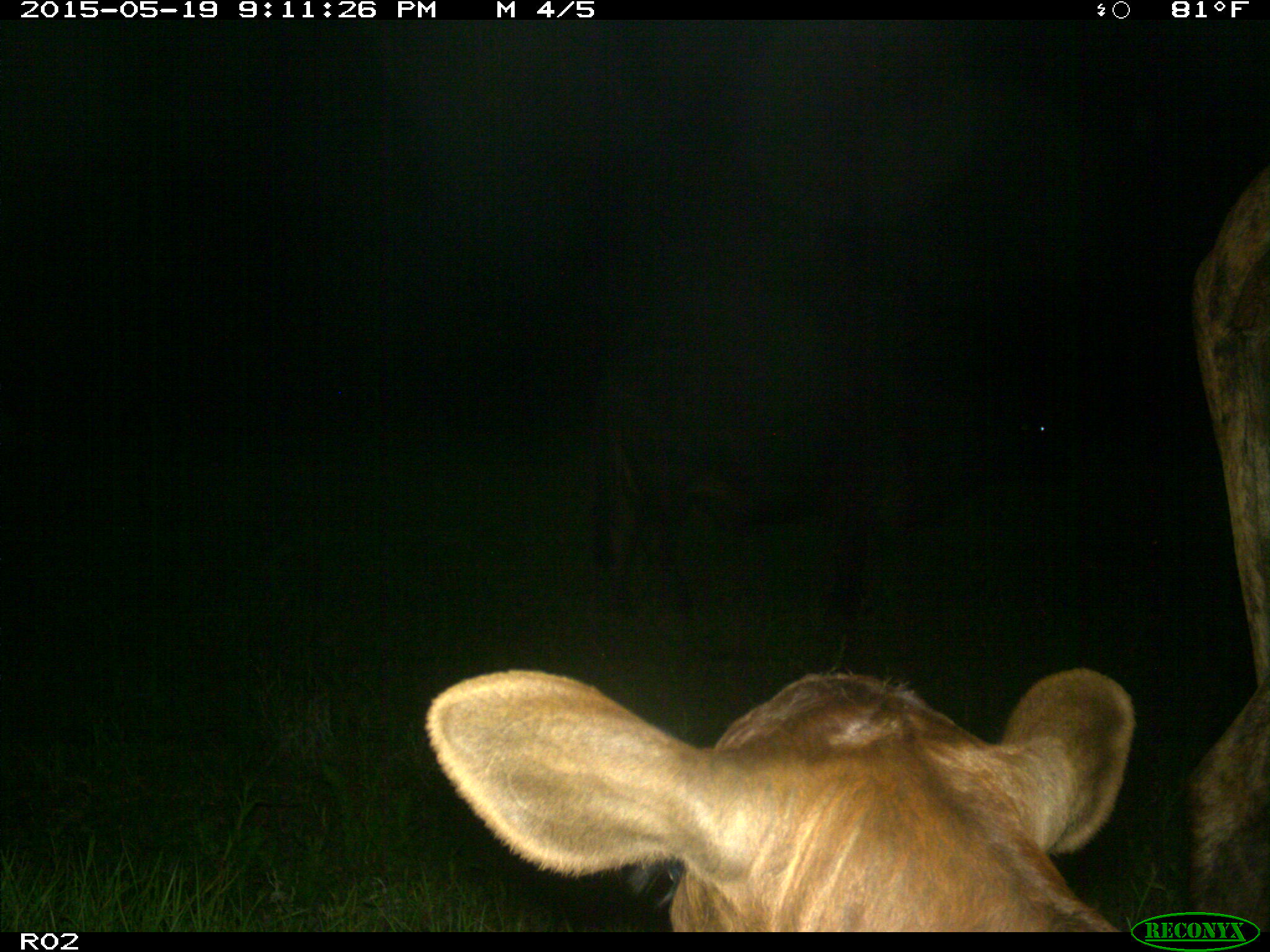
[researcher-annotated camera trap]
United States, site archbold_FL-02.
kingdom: Animalia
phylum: Chordata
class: Mammalia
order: Artiodactyla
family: Bovidae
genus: Bos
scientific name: Bos taurus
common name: domestic cow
Bos taurus (domestic cow).